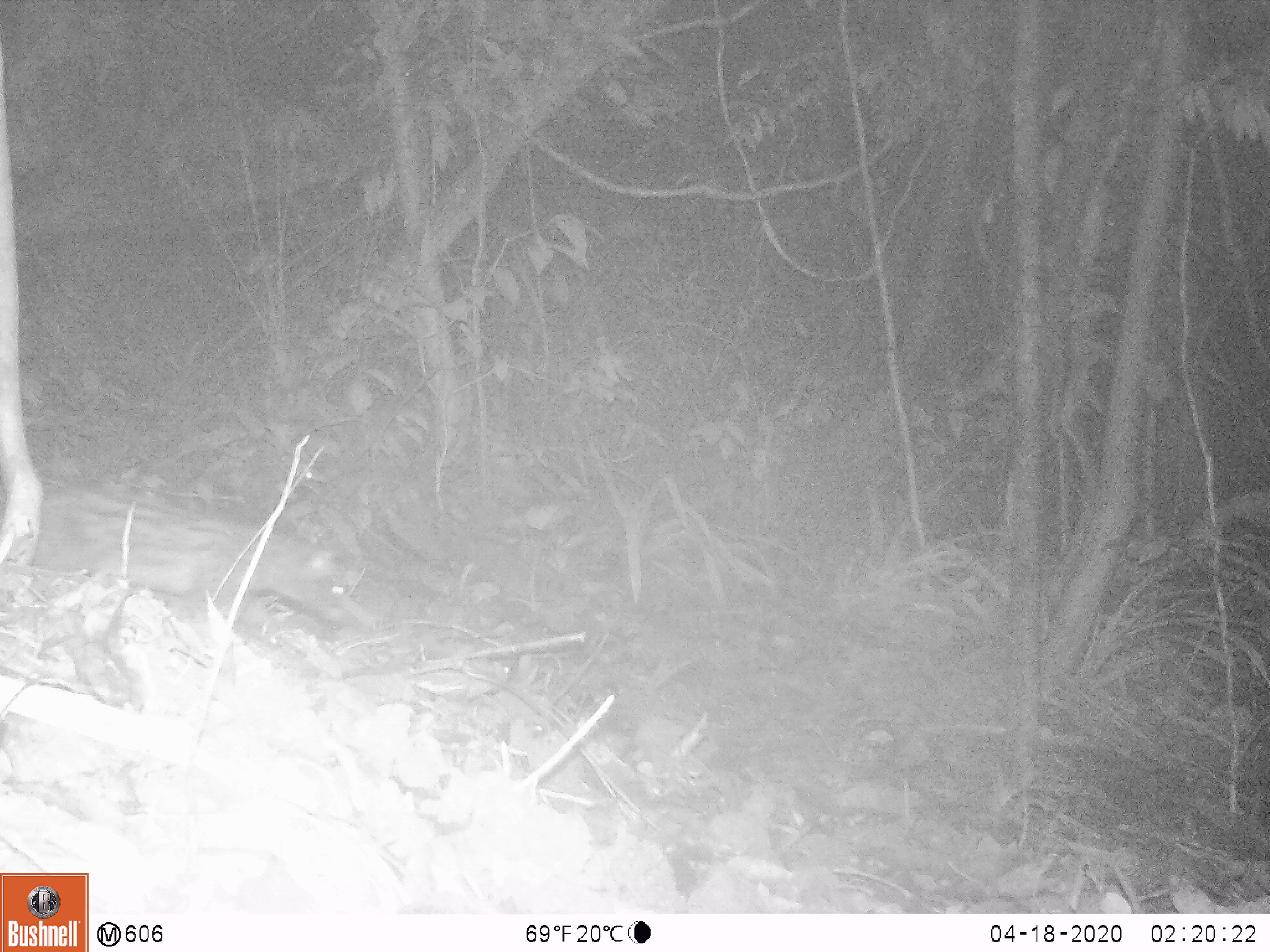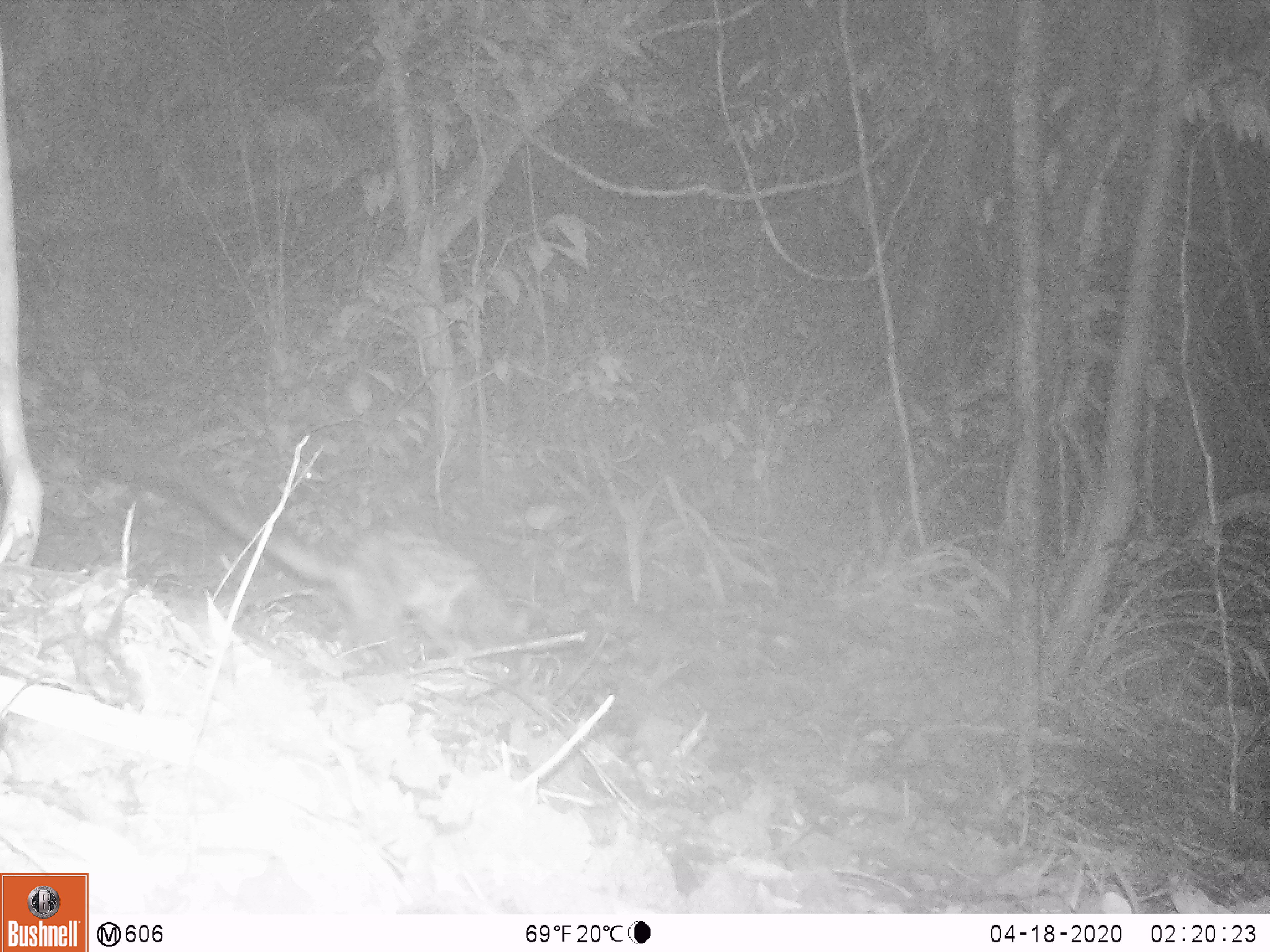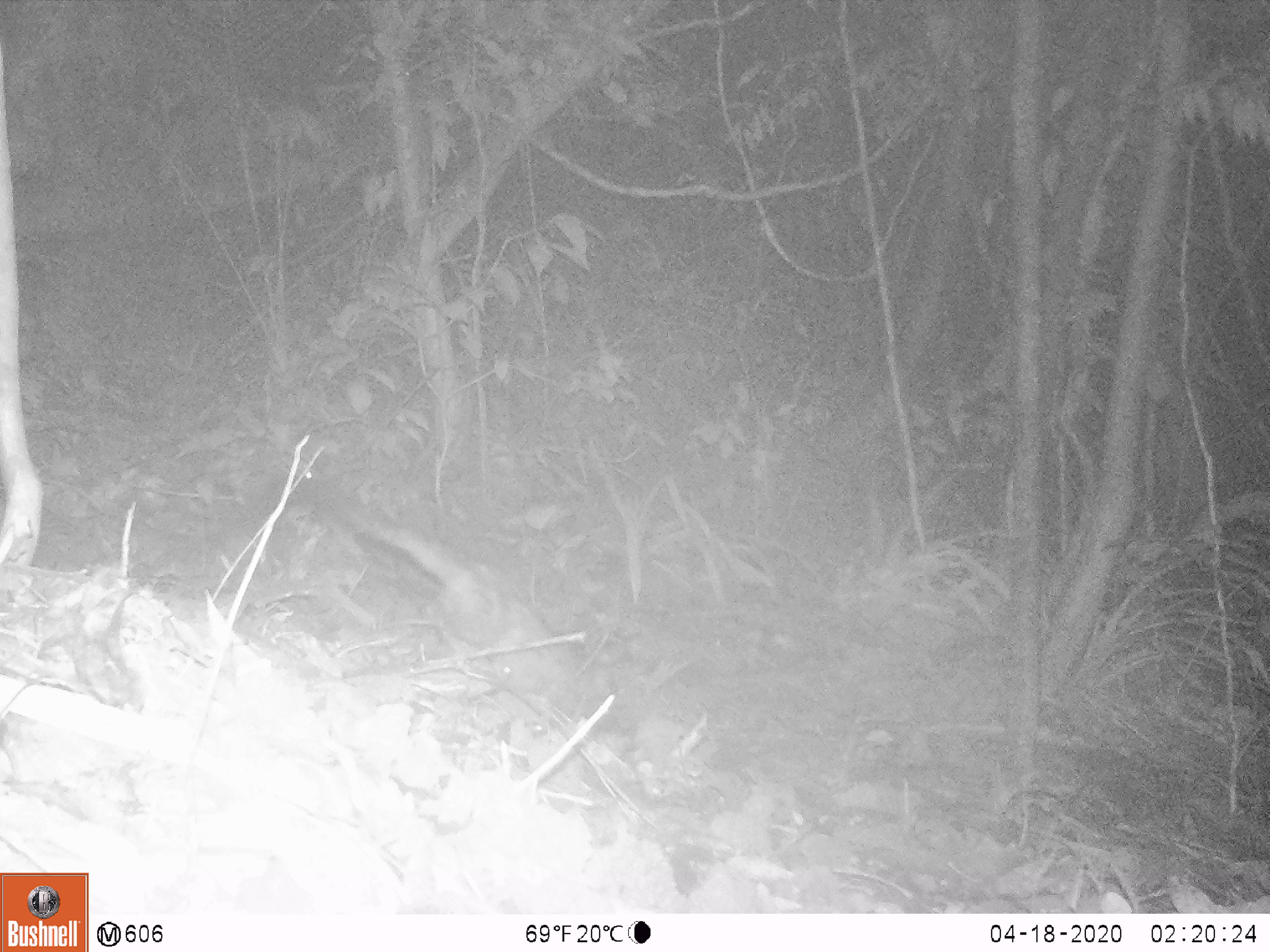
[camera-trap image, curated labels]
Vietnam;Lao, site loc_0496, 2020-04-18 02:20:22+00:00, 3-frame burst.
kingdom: Animalia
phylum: Chordata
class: Mammalia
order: Carnivora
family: Viverridae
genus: Paradoxurus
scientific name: Paradoxurus hermaphroditus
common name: common palm civet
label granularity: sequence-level